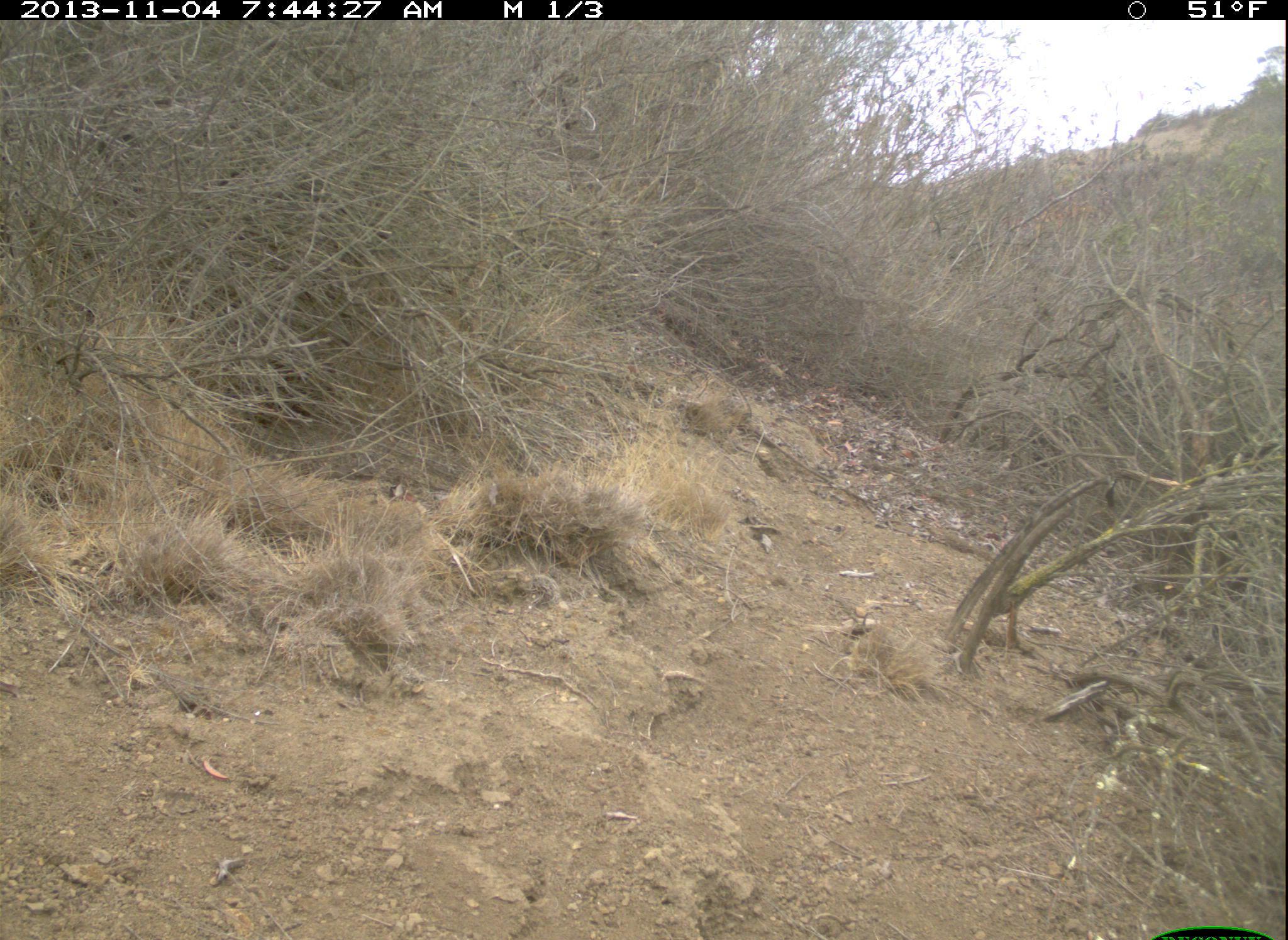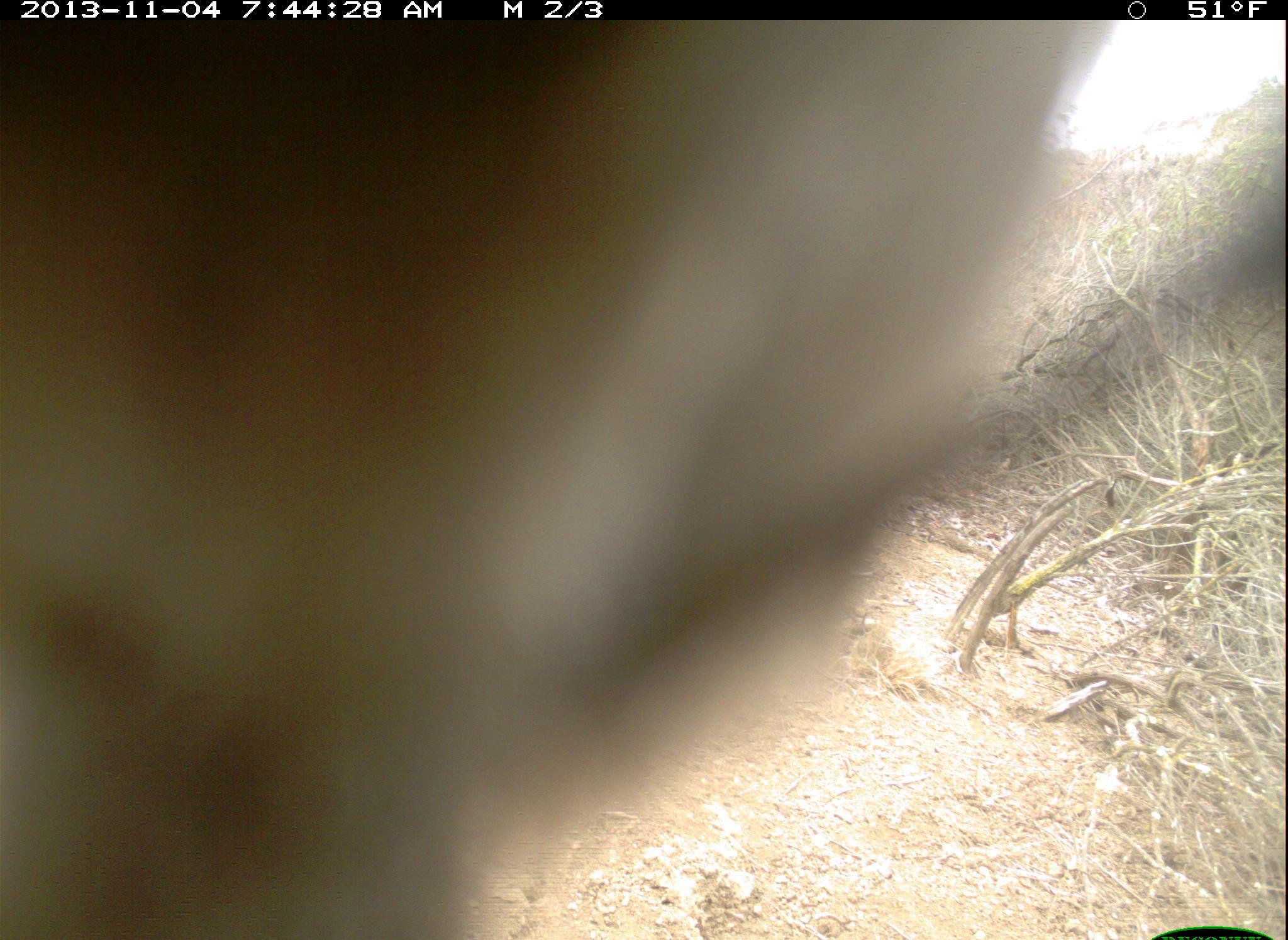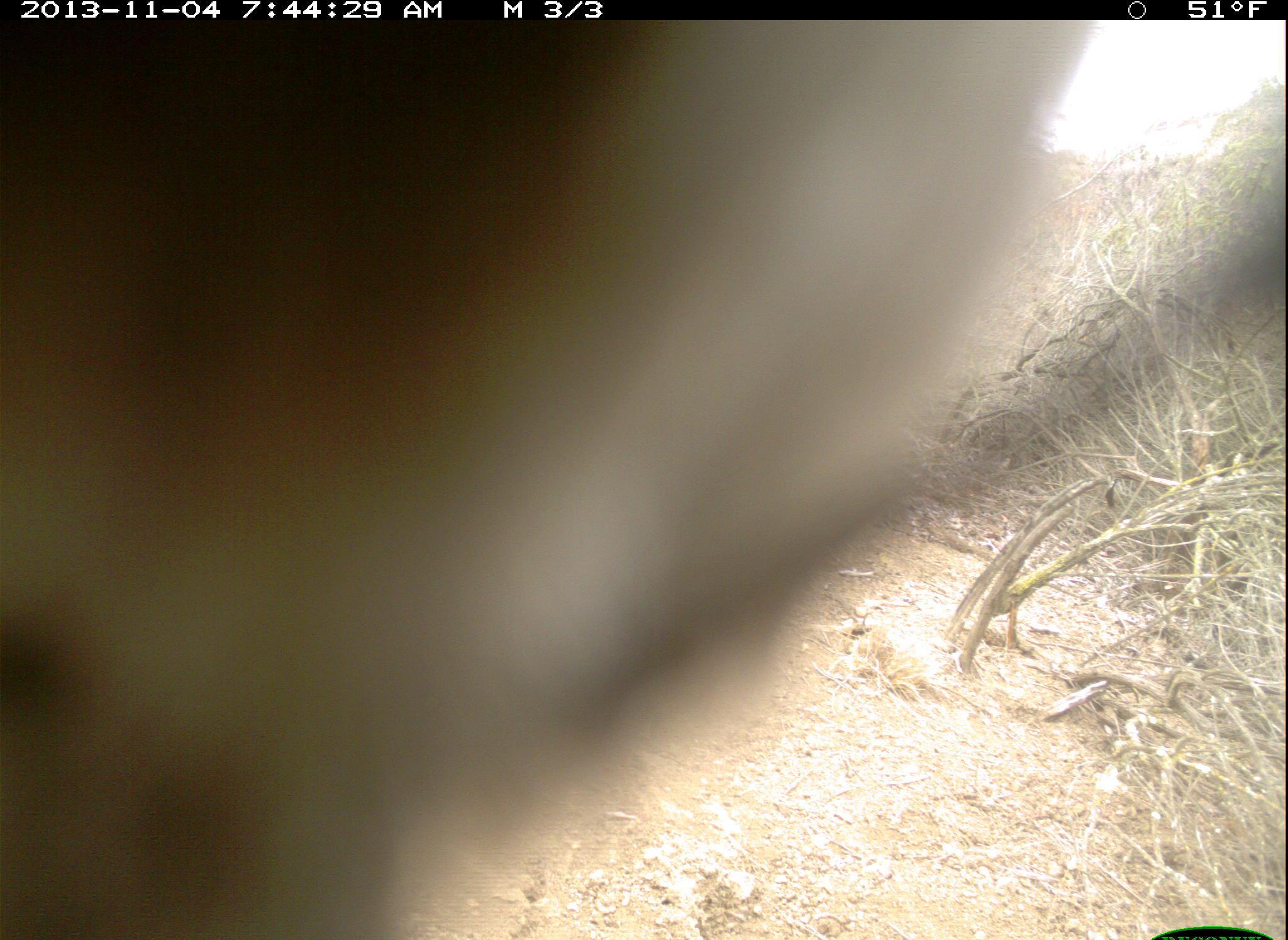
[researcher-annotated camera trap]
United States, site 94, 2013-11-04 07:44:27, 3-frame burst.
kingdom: Animalia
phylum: Chordata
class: Aves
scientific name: Aves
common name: bird